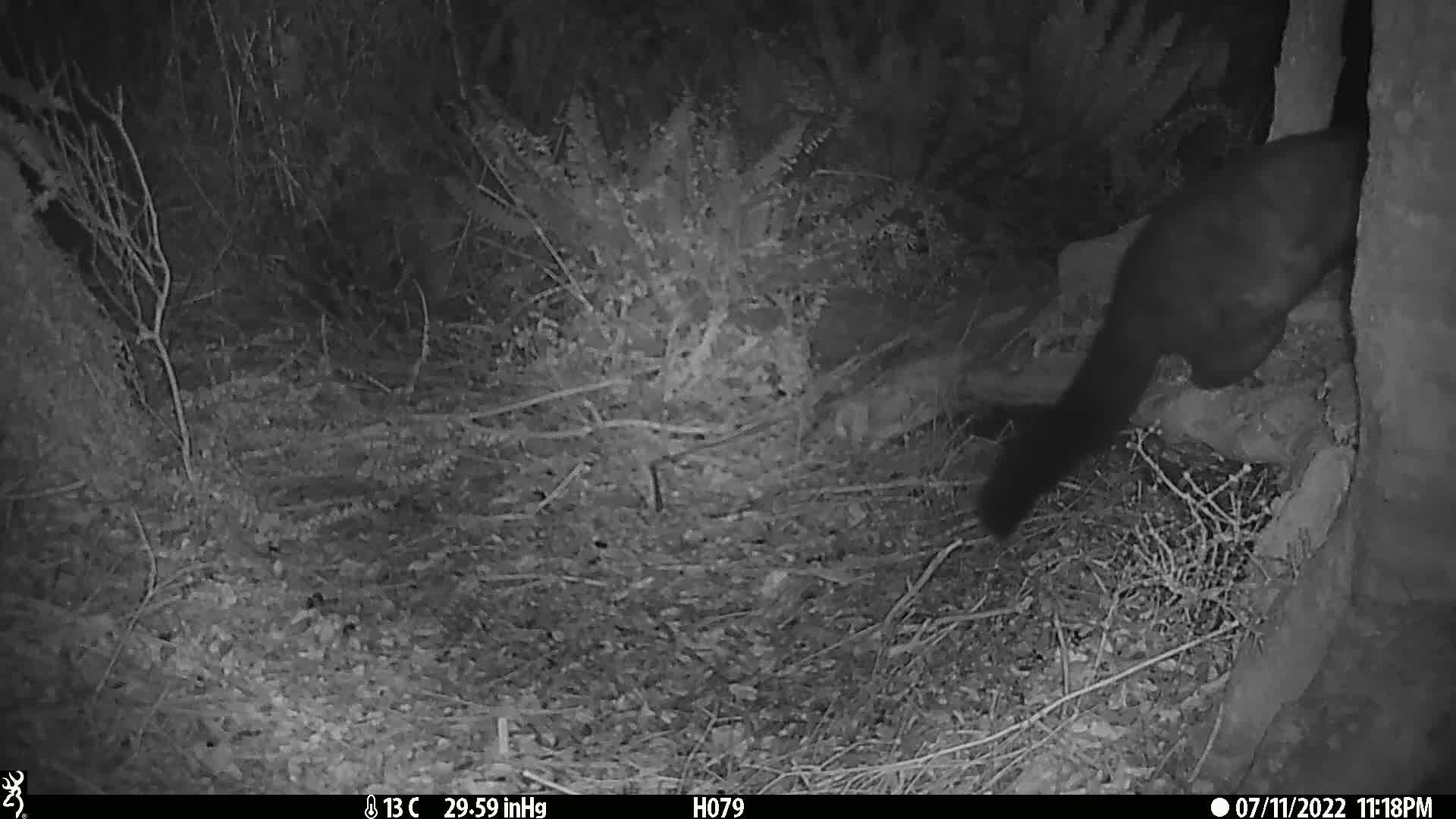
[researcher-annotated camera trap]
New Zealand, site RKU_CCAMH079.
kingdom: Animalia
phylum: Chordata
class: Mammalia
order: Diprotodontia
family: Phalangeridae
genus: Trichosurus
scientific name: Trichosurus vulpecula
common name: common brushtail possum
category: possum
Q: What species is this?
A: Possum (common brushtail possum) (Trichosurus vulpecula).